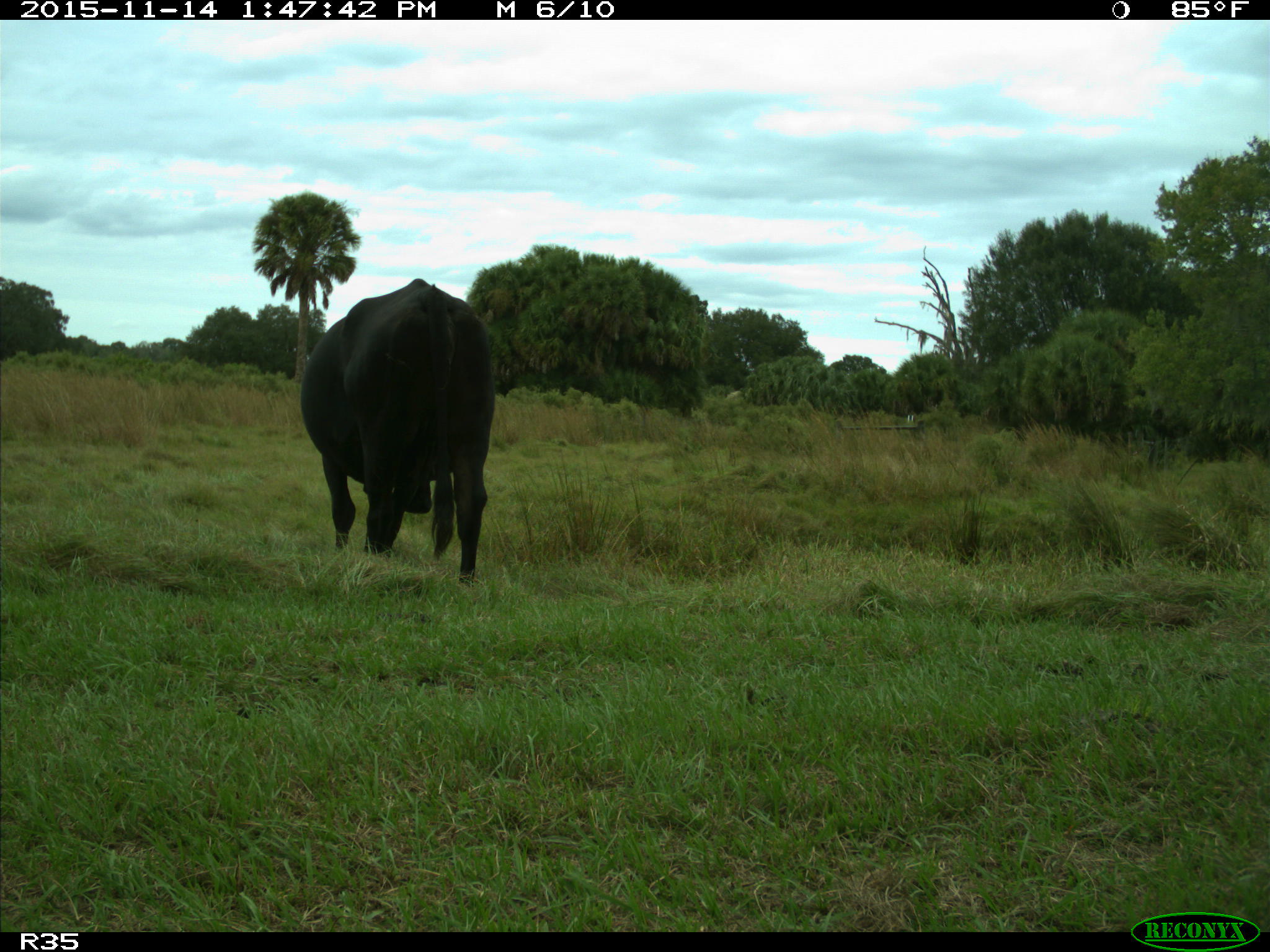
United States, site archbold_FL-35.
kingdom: Animalia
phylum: Chordata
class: Mammalia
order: Artiodactyla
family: Bovidae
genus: Bos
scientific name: Bos taurus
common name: domestic cow